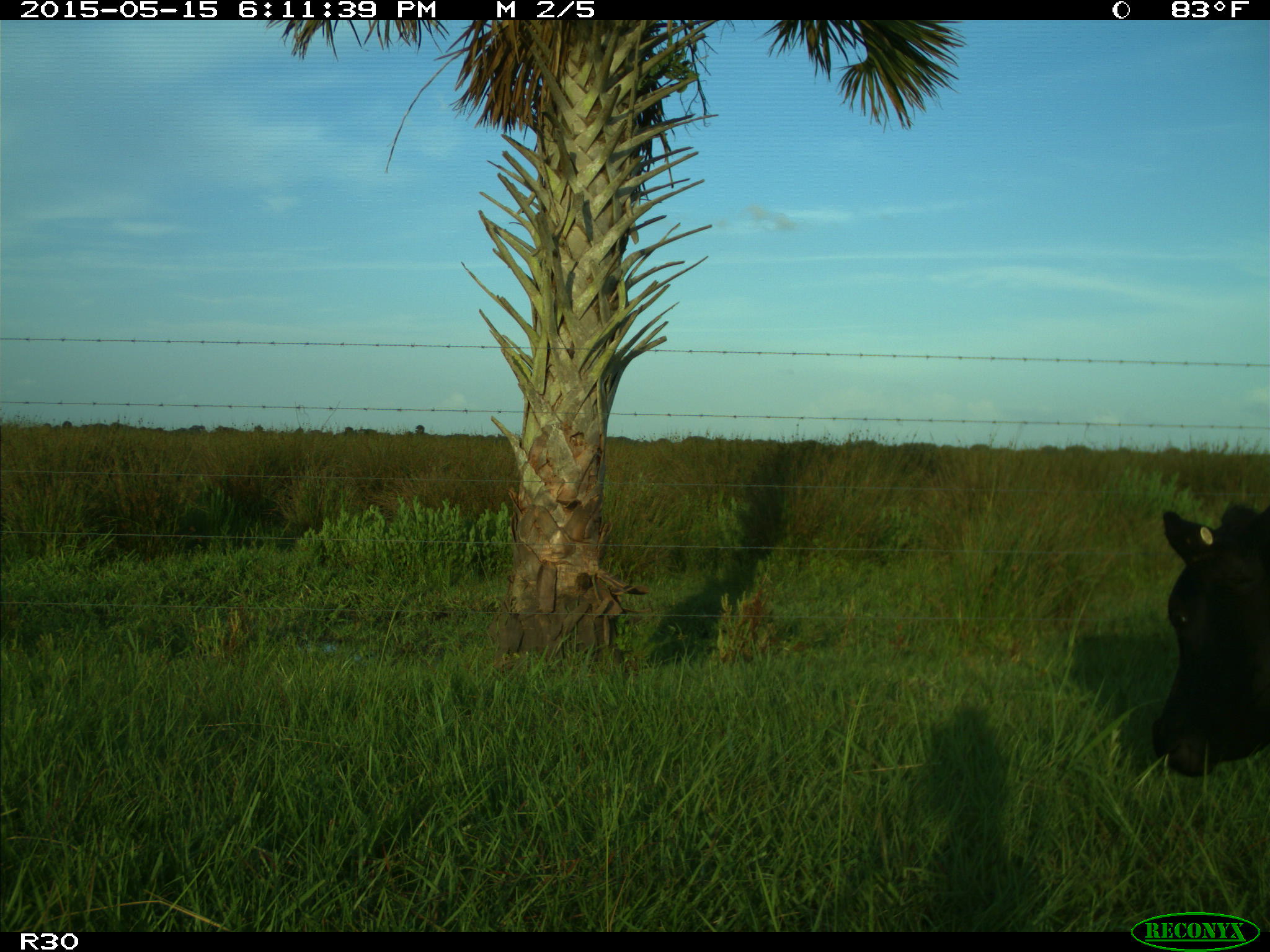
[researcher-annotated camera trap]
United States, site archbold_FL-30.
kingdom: Animalia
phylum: Chordata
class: Mammalia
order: Artiodactyla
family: Bovidae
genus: Bos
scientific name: Bos taurus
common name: domestic cow